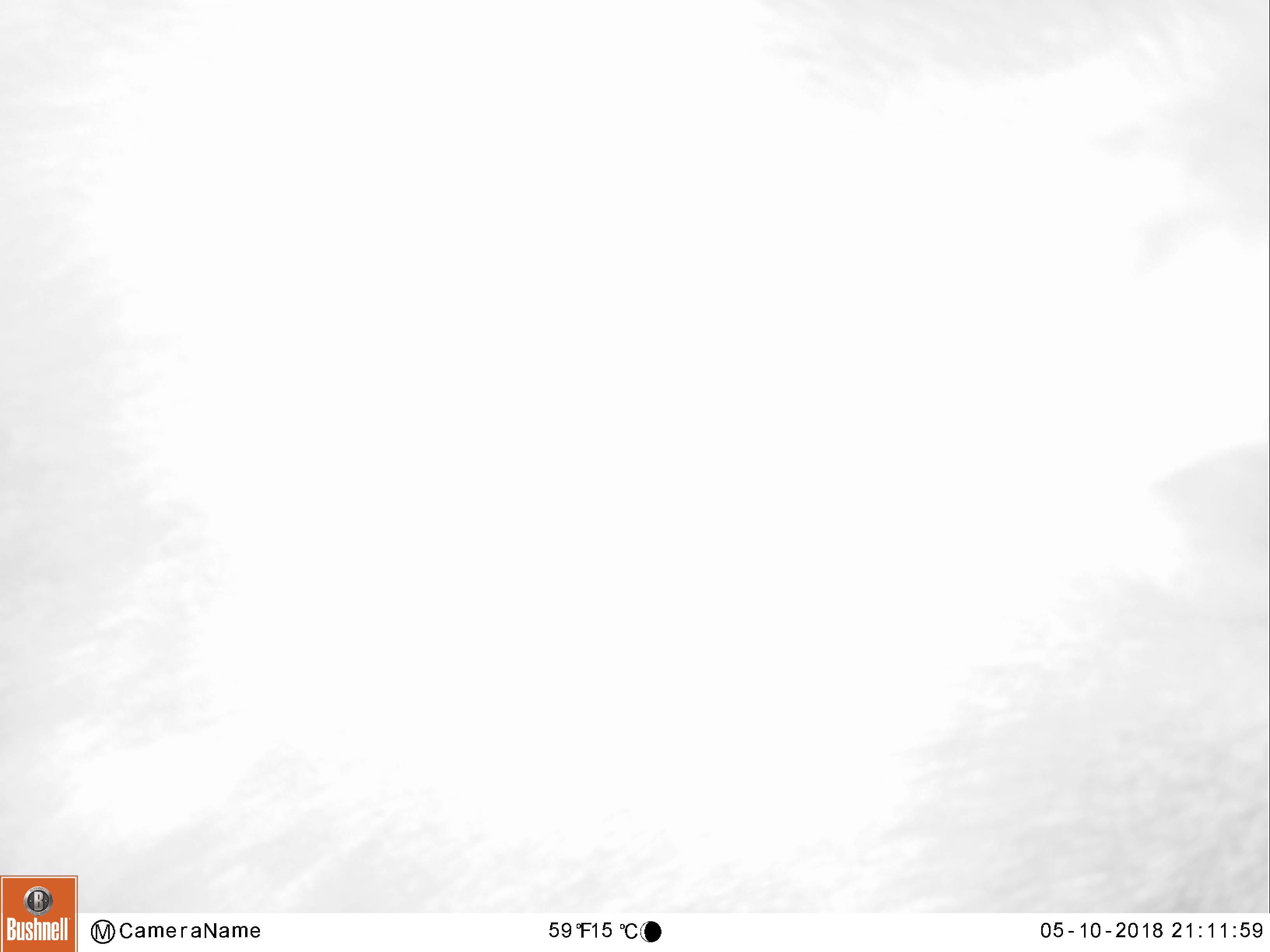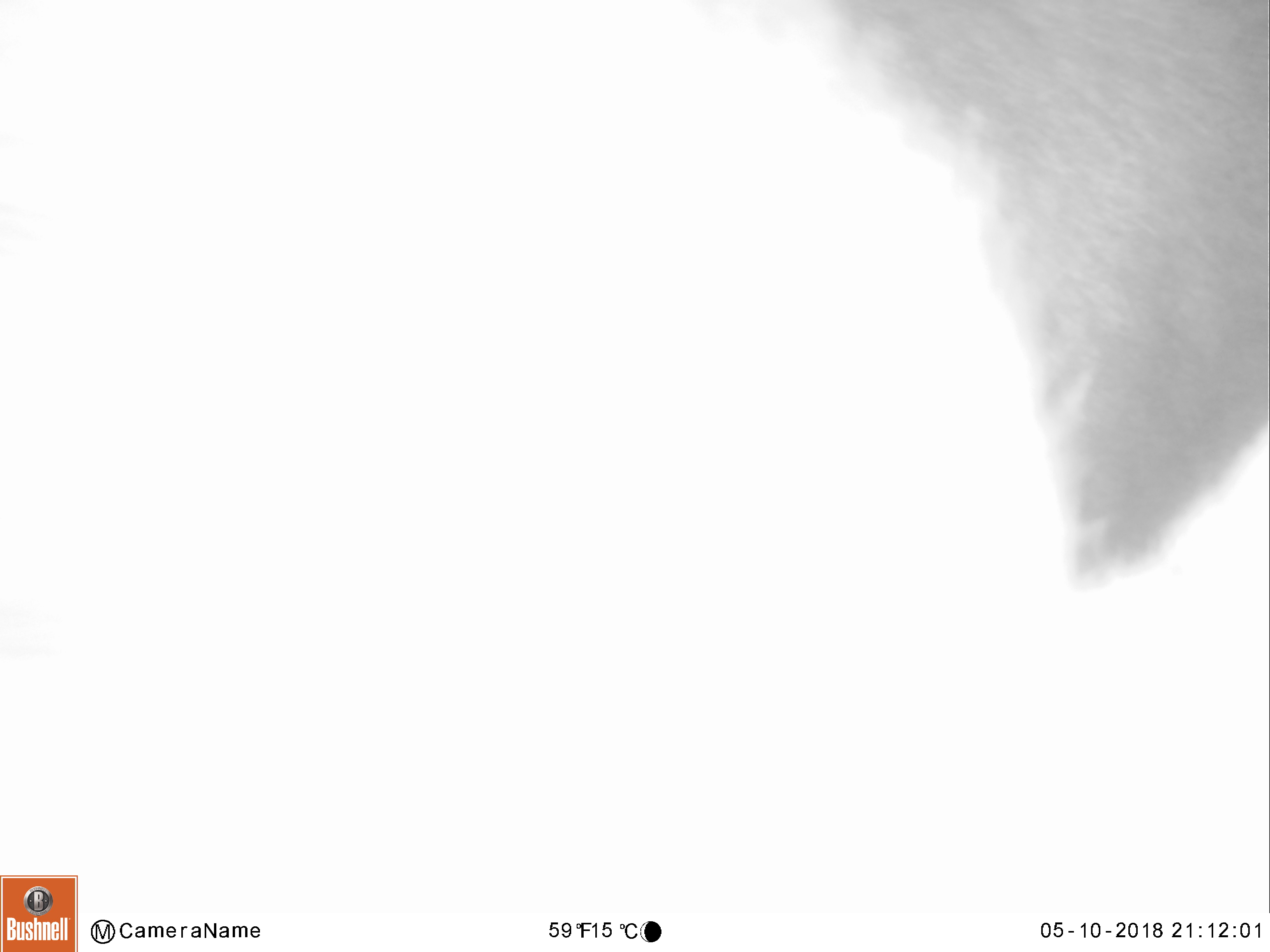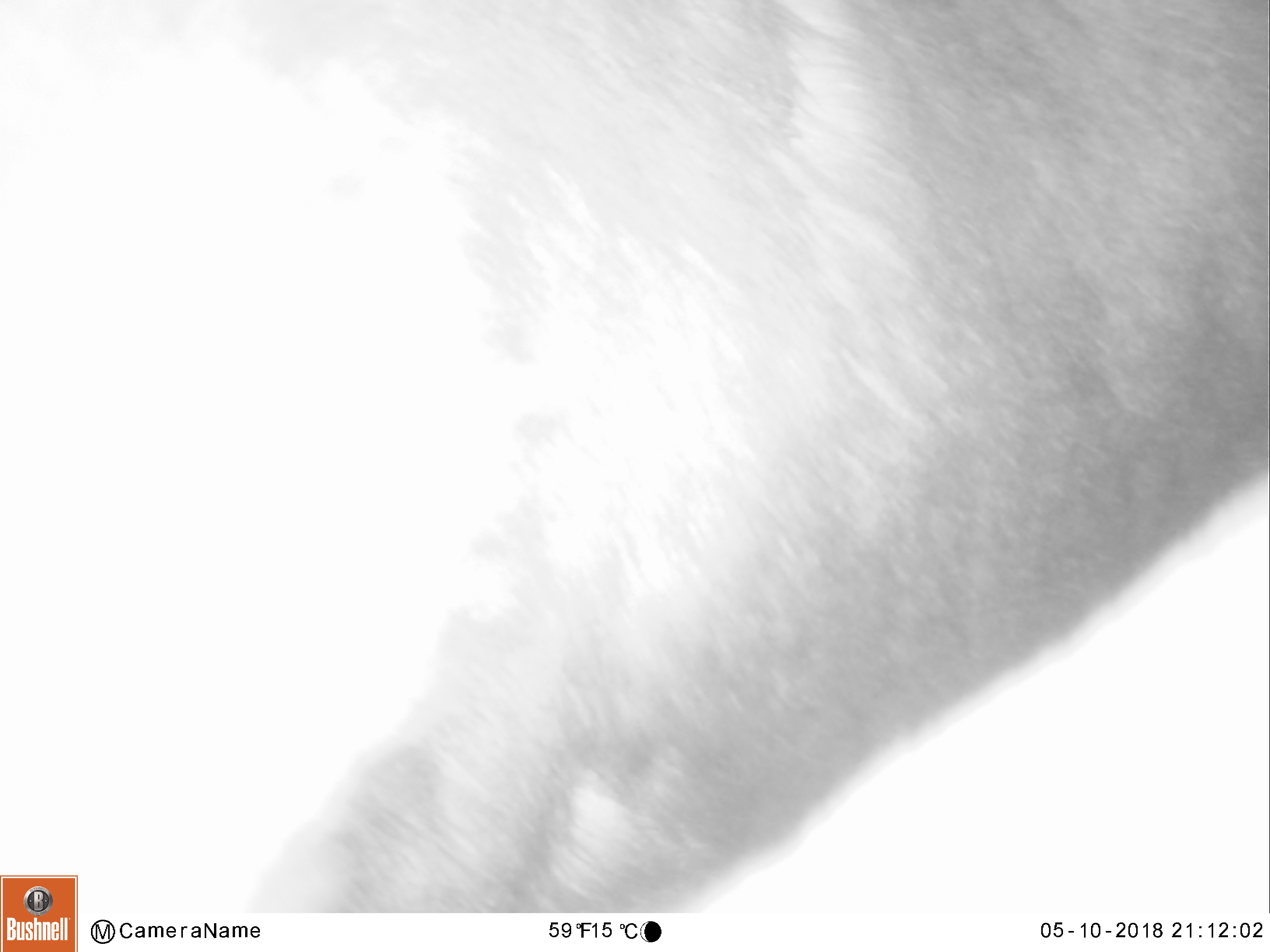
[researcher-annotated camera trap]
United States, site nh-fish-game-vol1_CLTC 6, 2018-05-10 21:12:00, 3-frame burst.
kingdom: Animalia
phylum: Chordata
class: Mammalia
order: Artiodactyla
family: Cervidae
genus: Alces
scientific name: Alces alces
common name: moose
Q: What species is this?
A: Moose (Alces alces).